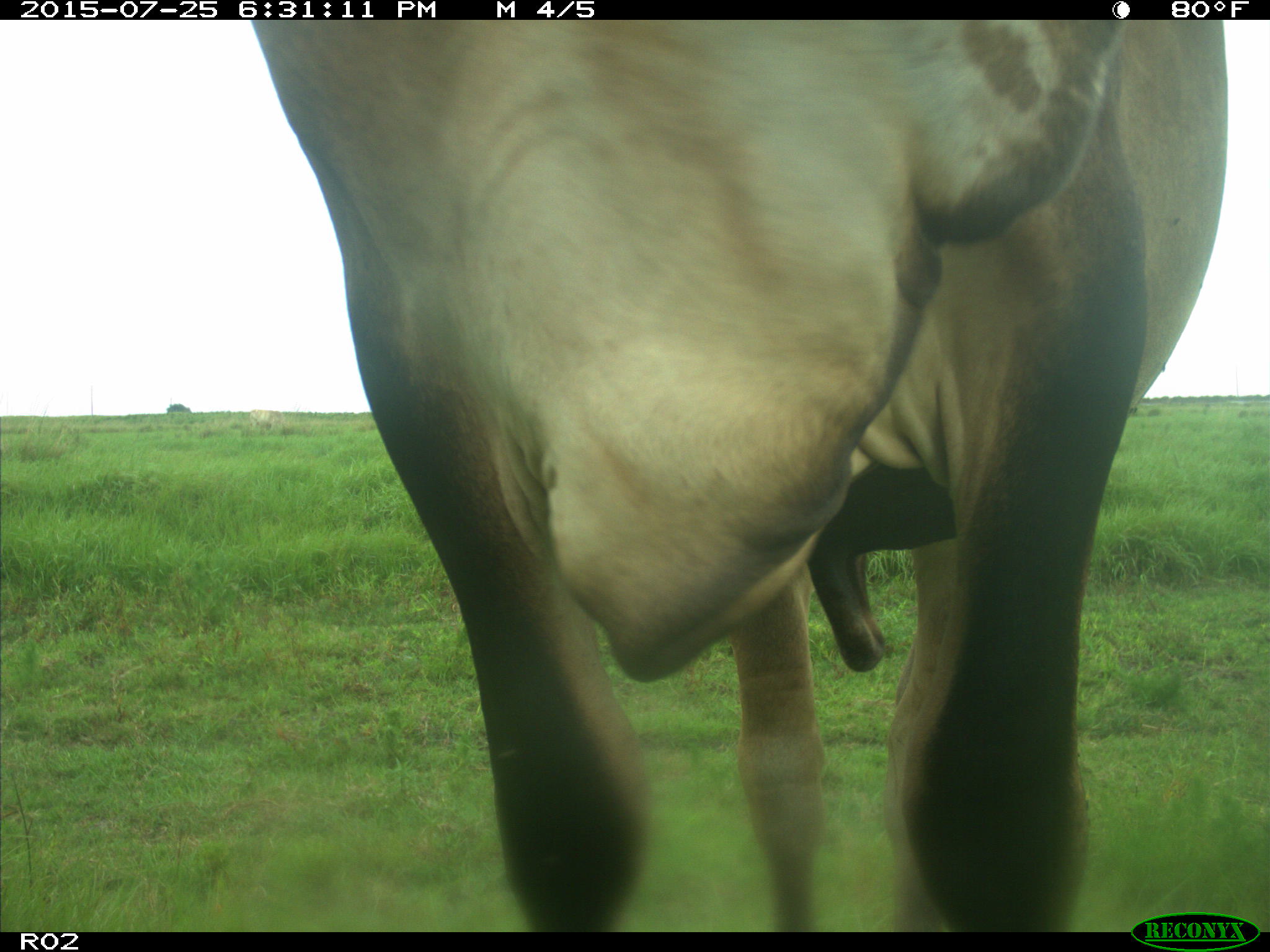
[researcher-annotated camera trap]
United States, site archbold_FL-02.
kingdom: Animalia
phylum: Chordata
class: Mammalia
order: Artiodactyla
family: Bovidae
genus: Bos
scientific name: Bos taurus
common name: domestic cow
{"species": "Bos taurus (domestic cow)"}